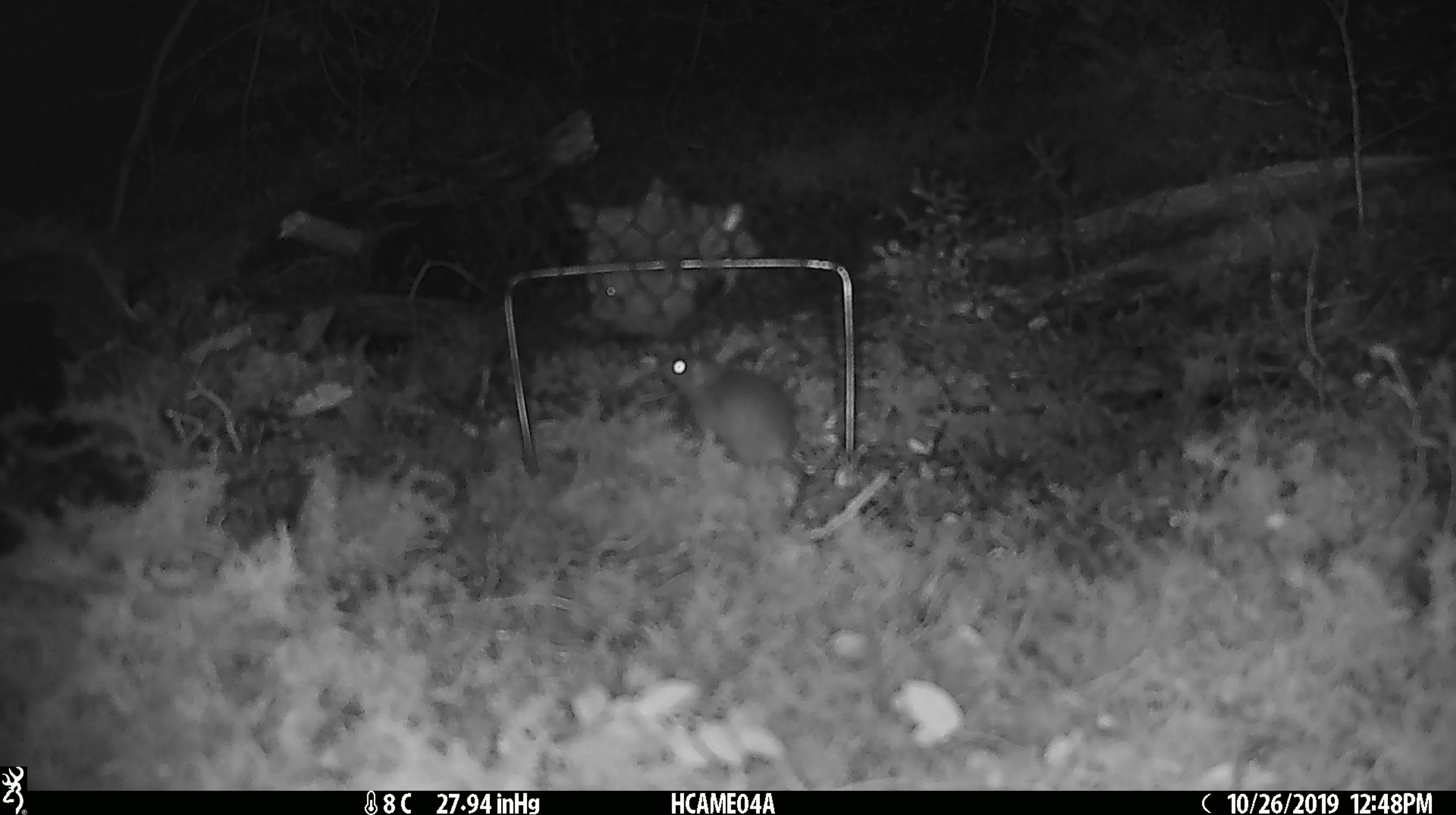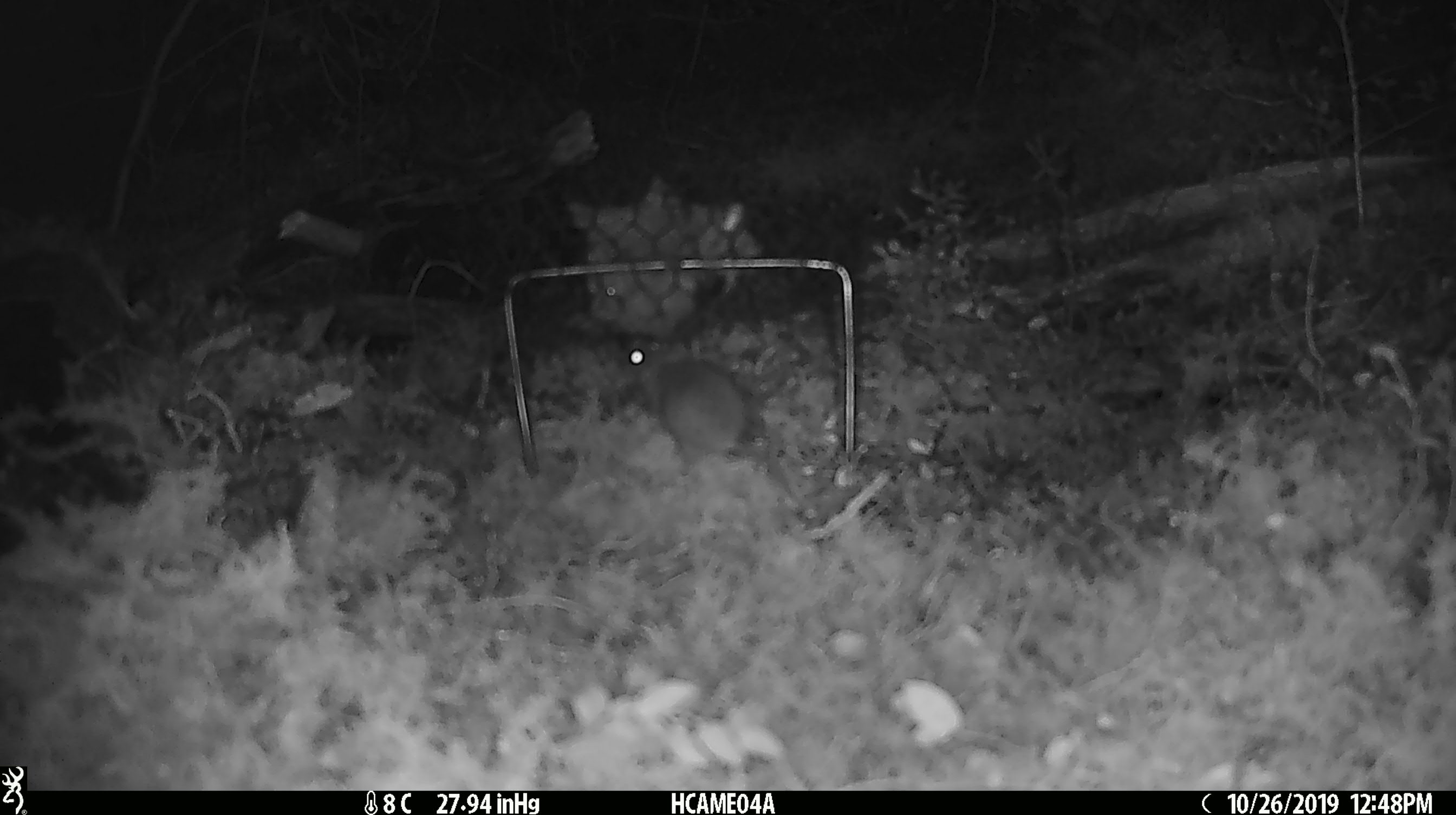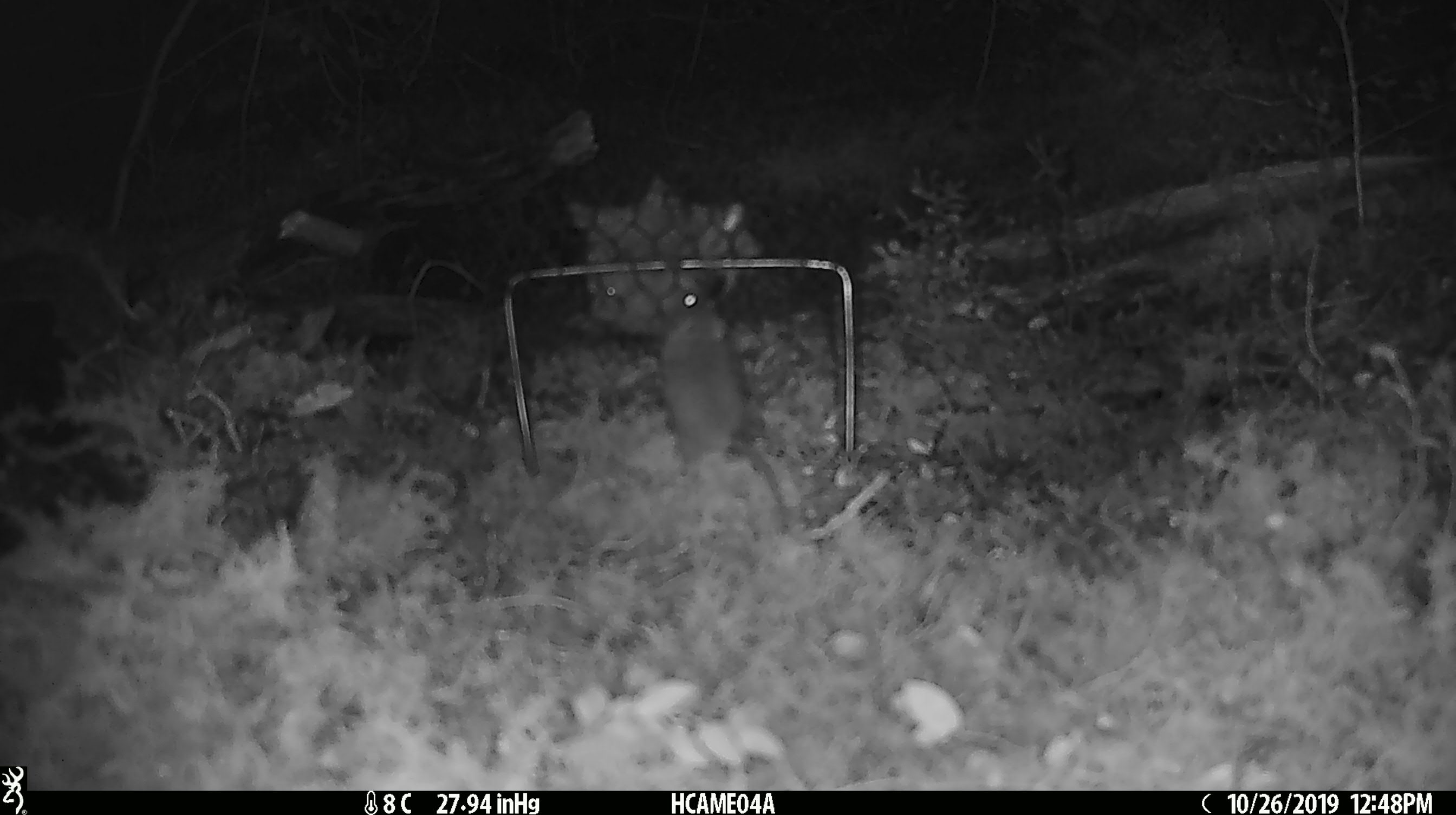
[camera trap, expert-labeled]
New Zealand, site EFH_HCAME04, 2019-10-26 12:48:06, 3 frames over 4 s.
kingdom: Animalia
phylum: Chordata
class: Mammalia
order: Rodentia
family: Muridae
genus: Mus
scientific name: Mus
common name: mouse